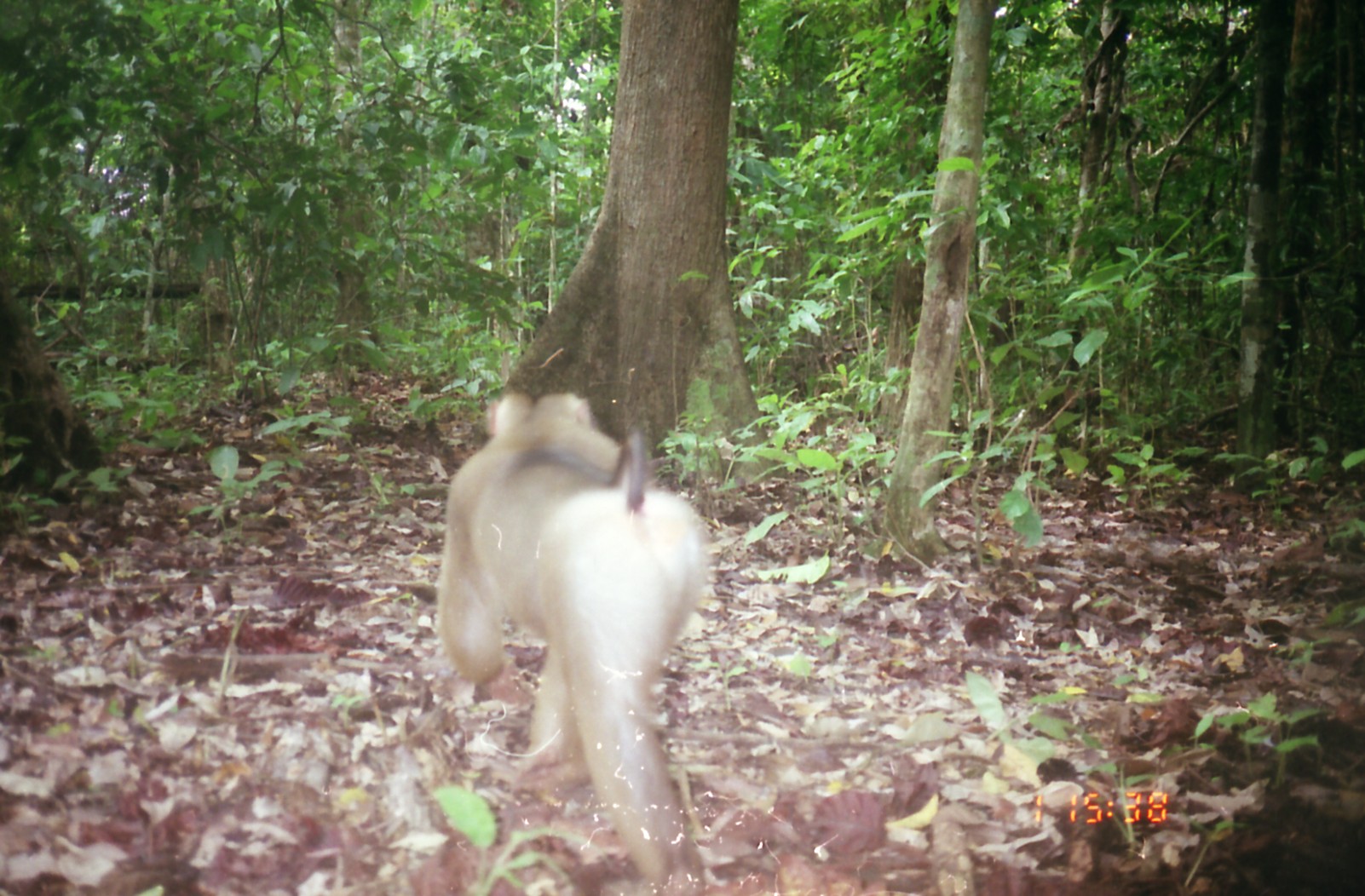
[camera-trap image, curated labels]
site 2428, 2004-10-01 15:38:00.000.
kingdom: Animalia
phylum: Chordata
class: Mammalia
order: Primates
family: Cercopithecidae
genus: Macaca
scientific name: Macaca nemestrina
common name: southern pig-tailed macaque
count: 1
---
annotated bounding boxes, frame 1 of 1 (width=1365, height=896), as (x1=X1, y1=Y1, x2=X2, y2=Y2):
macaca nemestrina: (x1=439, y1=388, x2=710, y2=894)